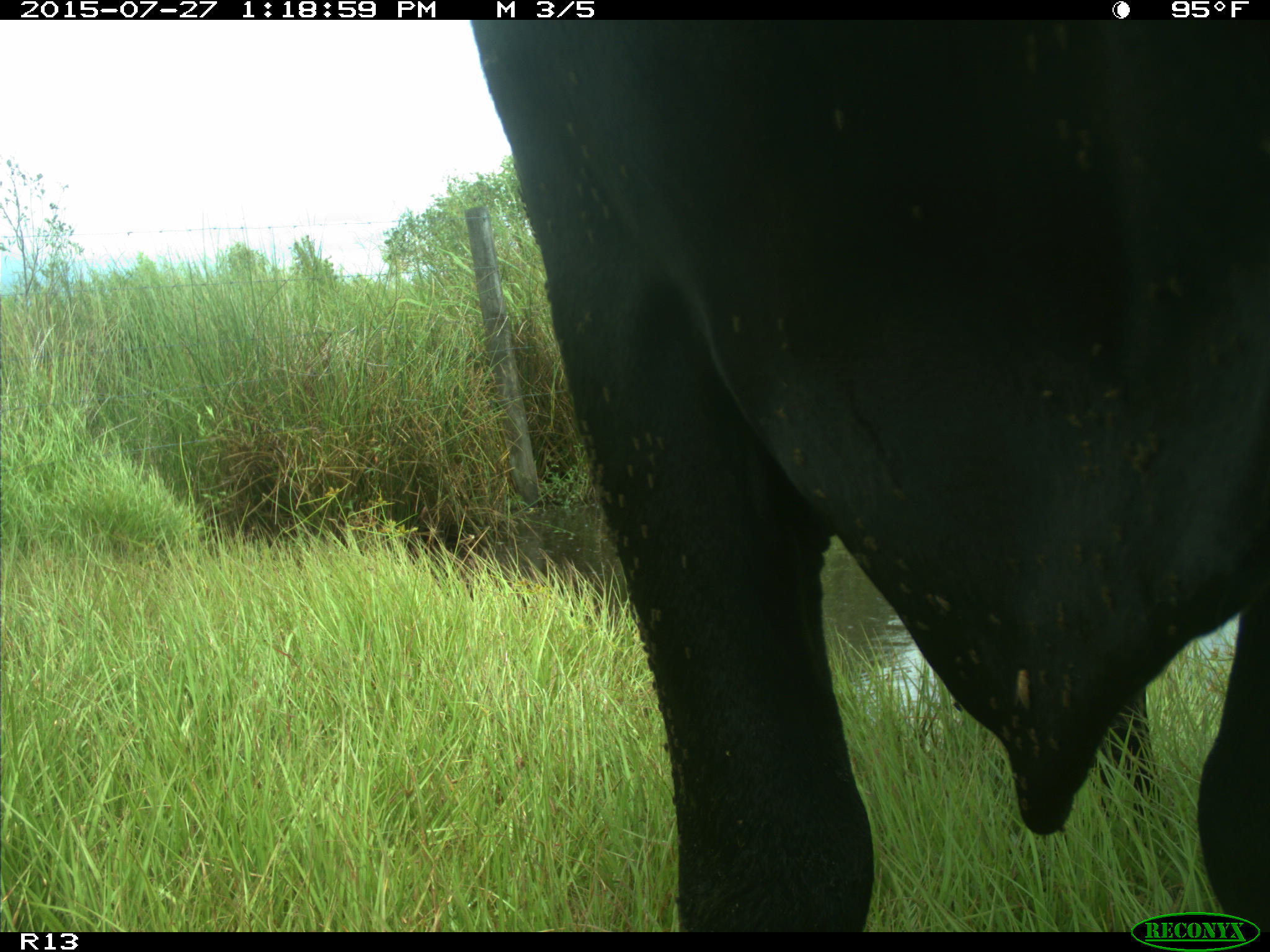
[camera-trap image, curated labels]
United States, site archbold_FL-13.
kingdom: Animalia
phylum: Chordata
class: Mammalia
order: Artiodactyla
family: Bovidae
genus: Bos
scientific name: Bos taurus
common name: domestic cow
Bos taurus (domestic cow).